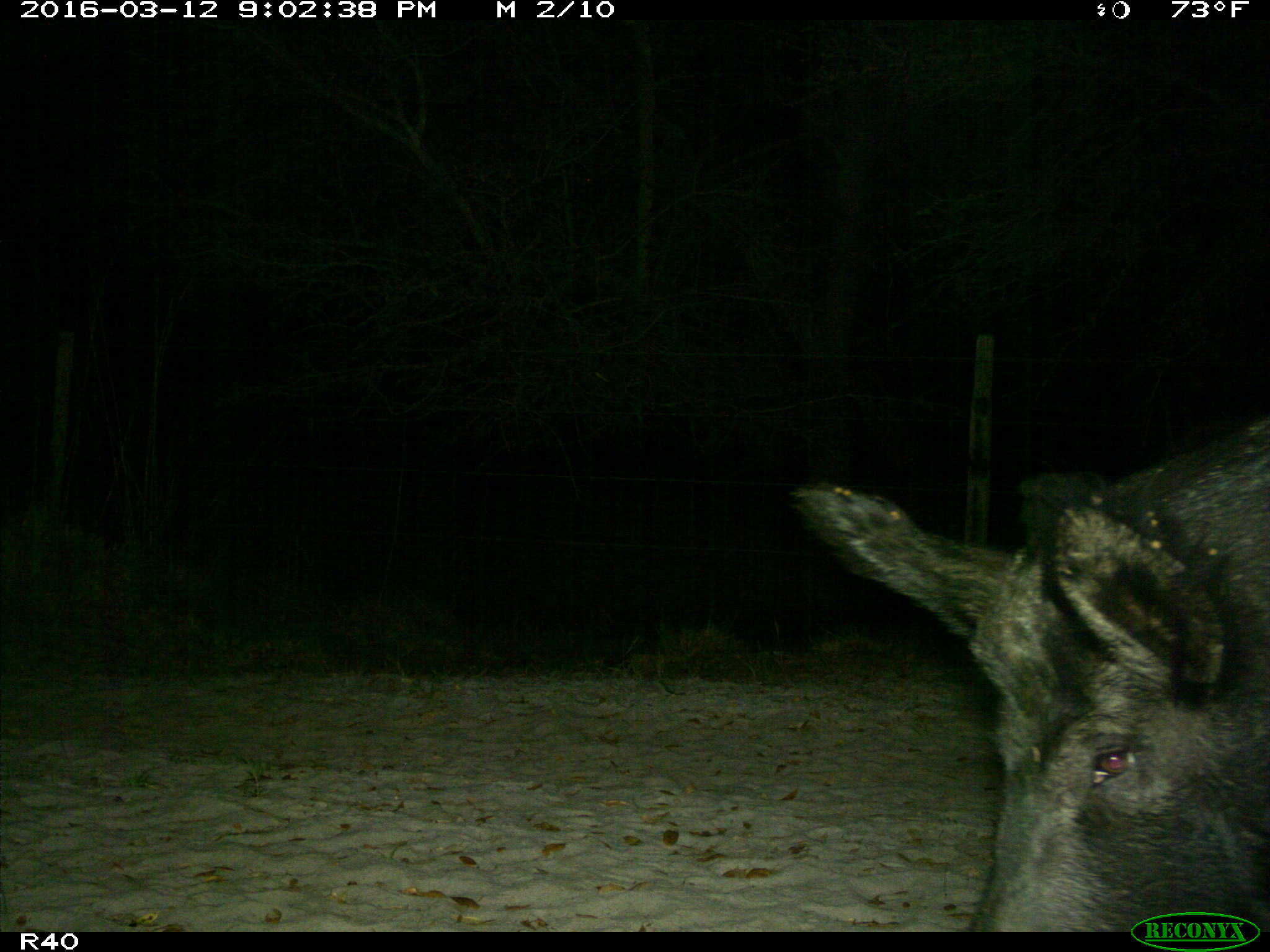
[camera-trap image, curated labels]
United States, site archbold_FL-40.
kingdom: Animalia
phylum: Chordata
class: Mammalia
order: Artiodactyla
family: Suidae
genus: Sus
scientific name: Sus scrofa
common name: wild boar